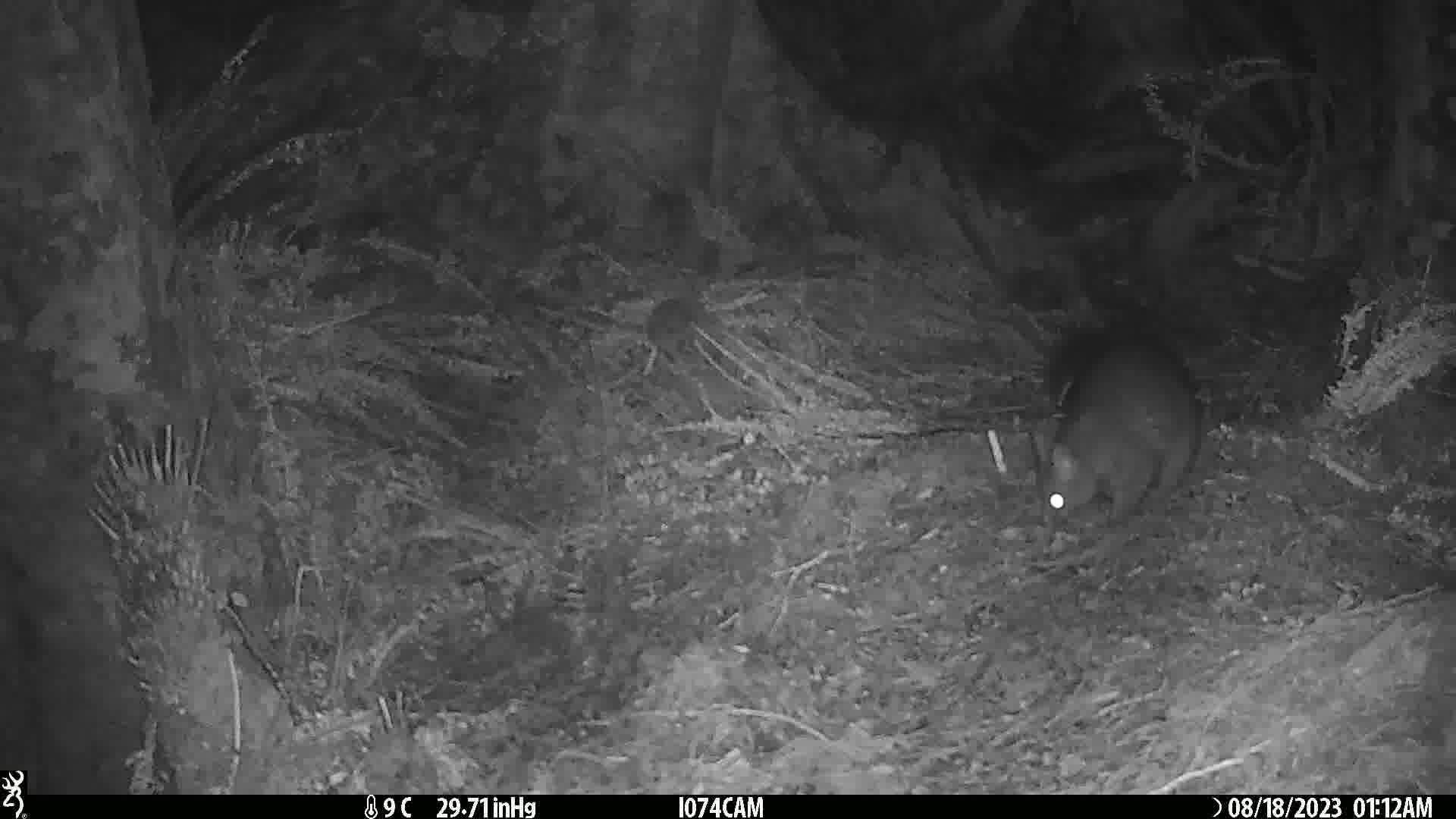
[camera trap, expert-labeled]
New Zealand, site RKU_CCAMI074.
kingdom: Animalia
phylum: Chordata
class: Mammalia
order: Diprotodontia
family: Phalangeridae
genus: Trichosurus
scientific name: Trichosurus vulpecula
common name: common brushtail possum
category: possum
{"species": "possum (common brushtail possum) (Trichosurus vulpecula)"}